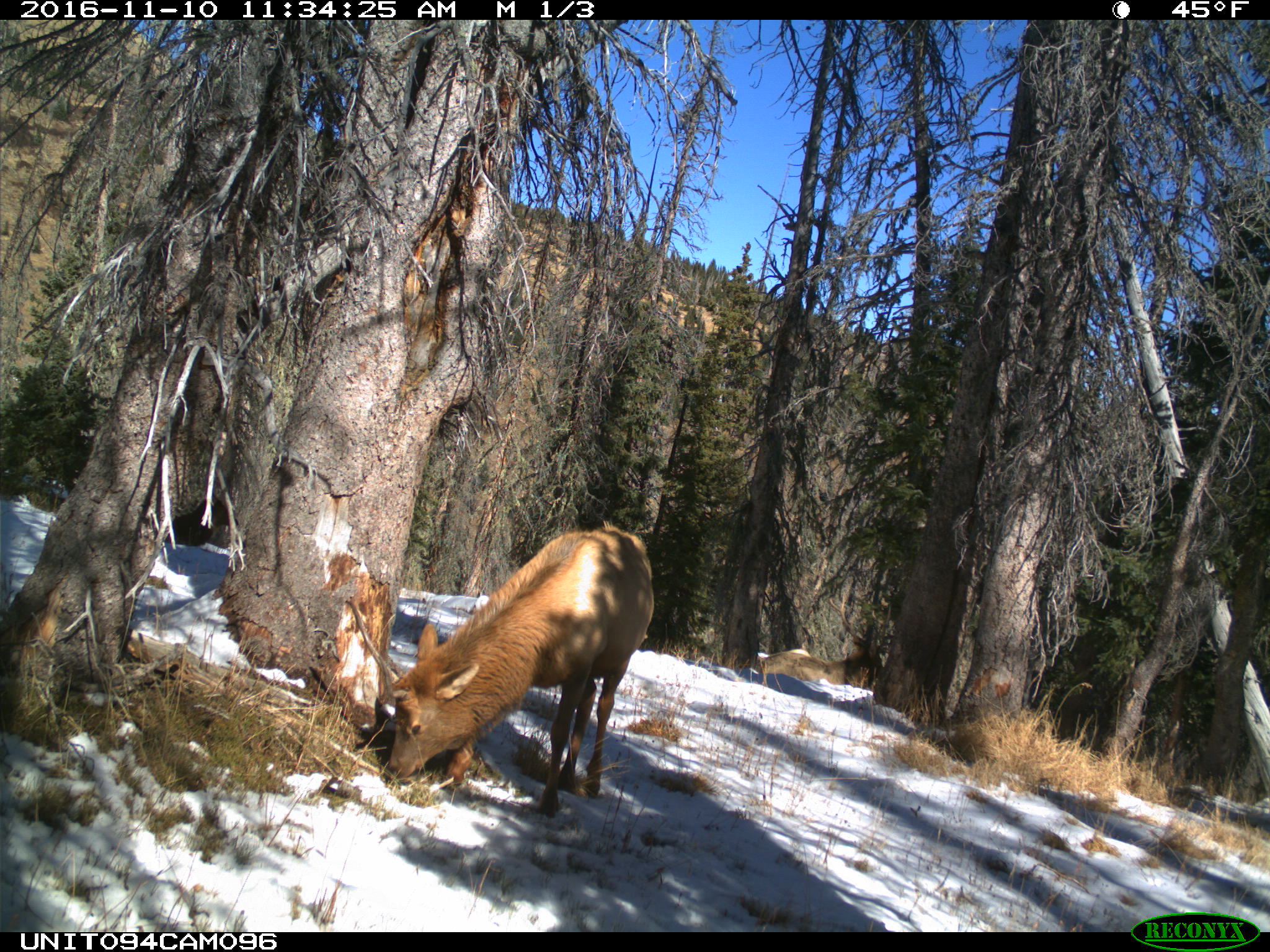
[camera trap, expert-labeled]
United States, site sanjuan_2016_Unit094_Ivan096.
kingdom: Animalia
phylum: Chordata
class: Mammalia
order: Artiodactyla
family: Cervidae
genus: Cervus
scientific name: Cervus elaphus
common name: red deer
Cervus elaphus (red deer).